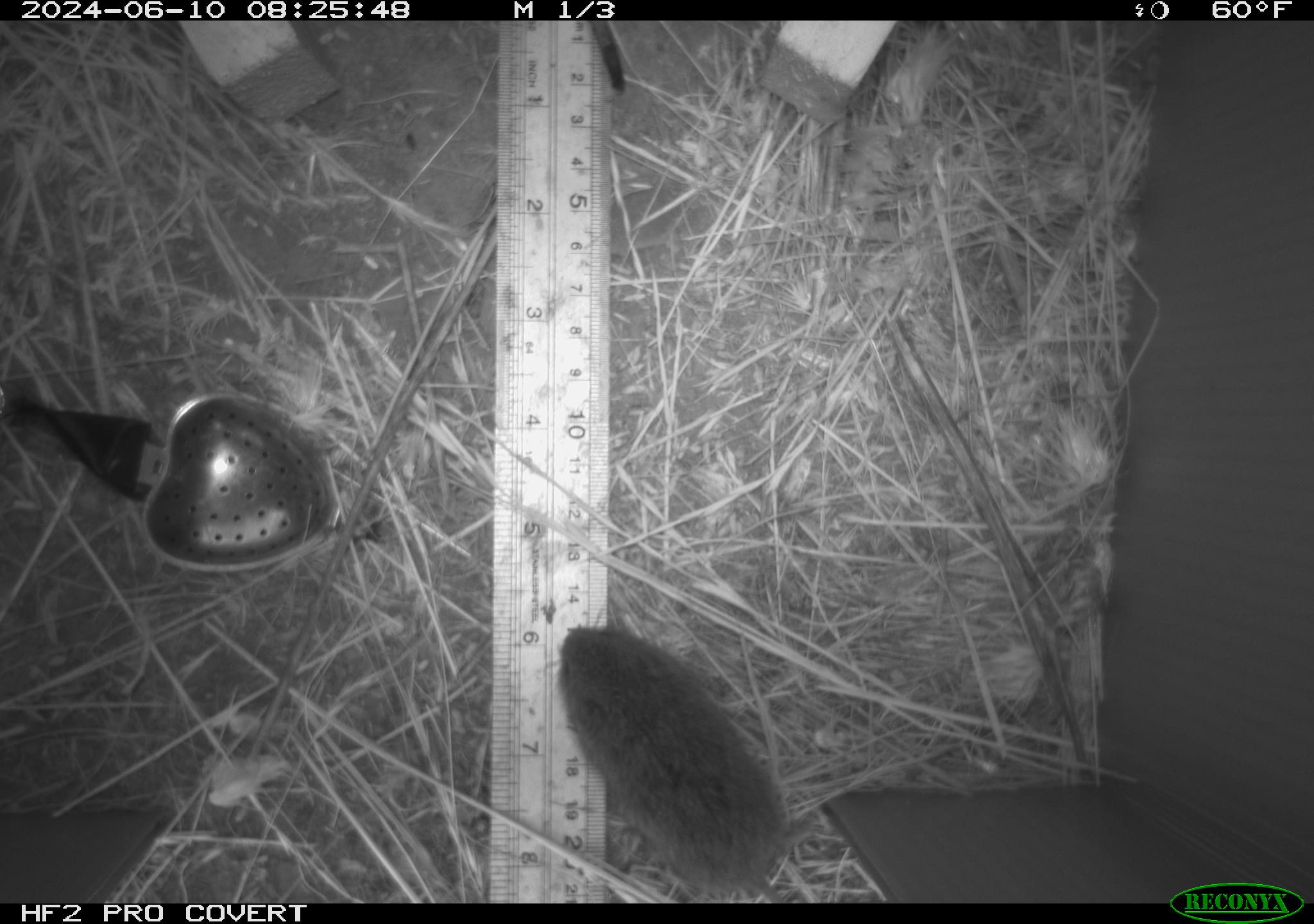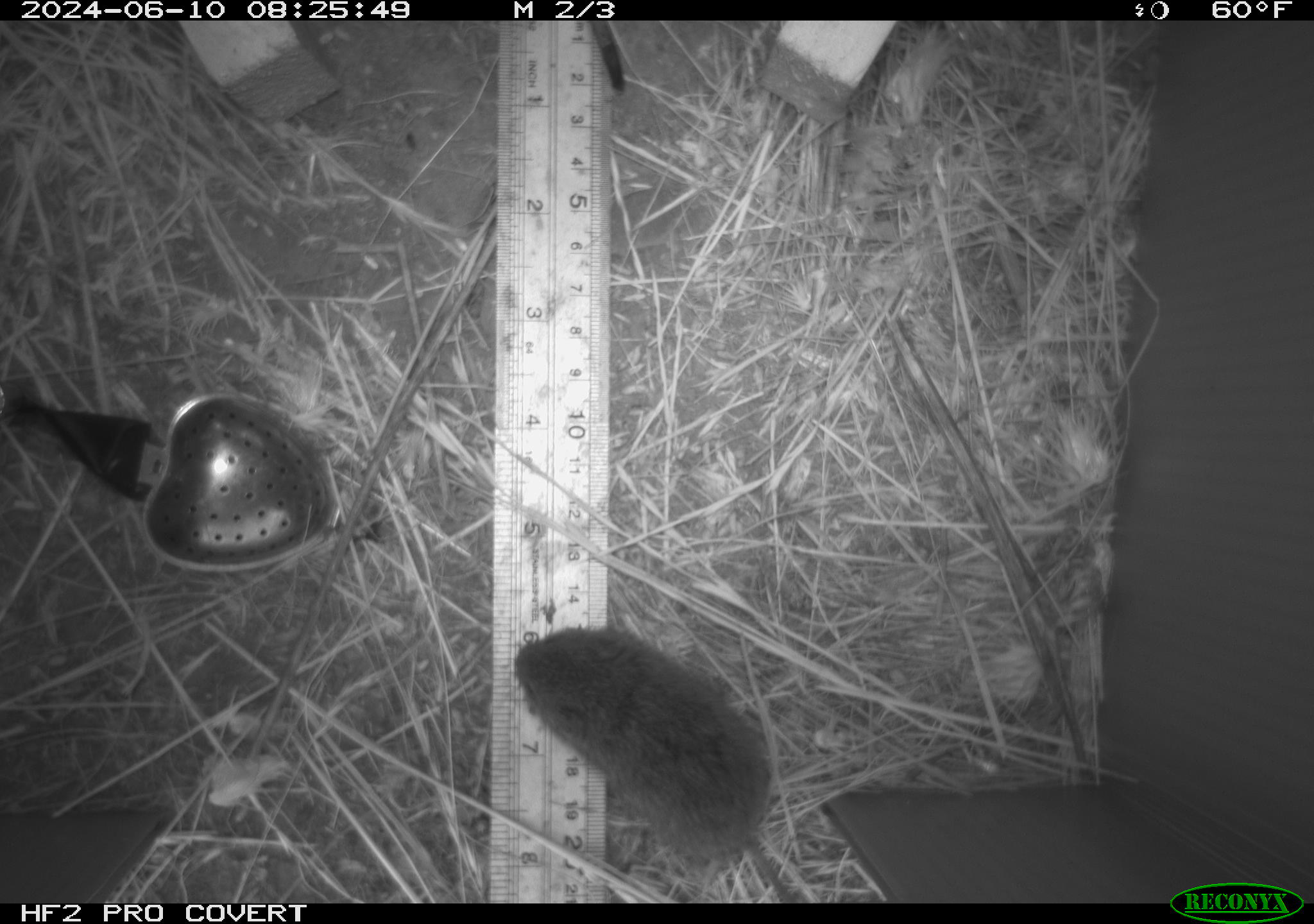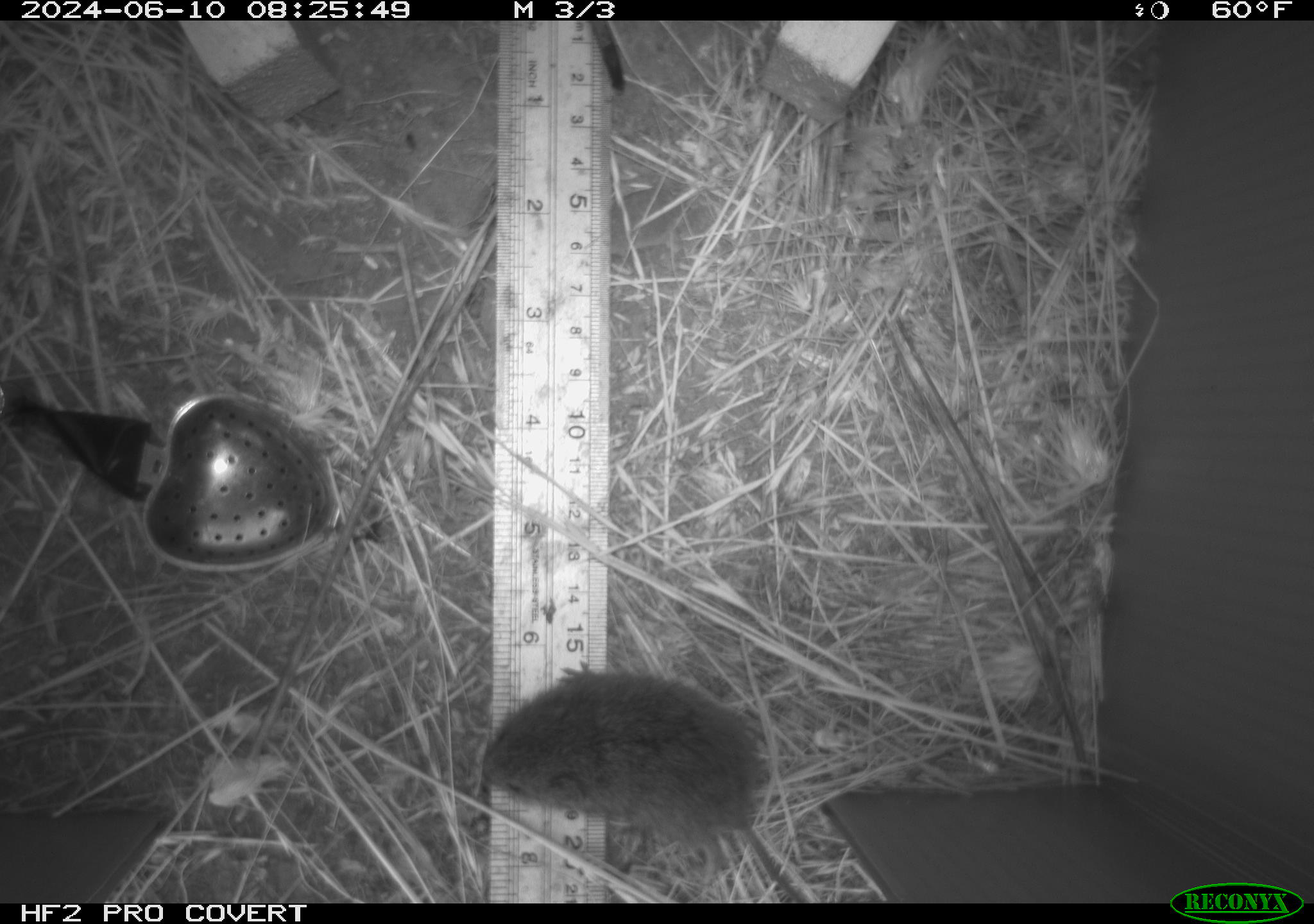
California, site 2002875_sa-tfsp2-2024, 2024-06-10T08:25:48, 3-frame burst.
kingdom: Animalia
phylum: Chordata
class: Mammalia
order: Rodentia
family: Cricetidae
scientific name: Arvicolinae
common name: voles, lemmings, and muskrats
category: arvicolinae subfamily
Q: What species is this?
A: Arvicolinae subfamily (voles, lemmings, and muskrats) (Arvicolinae).